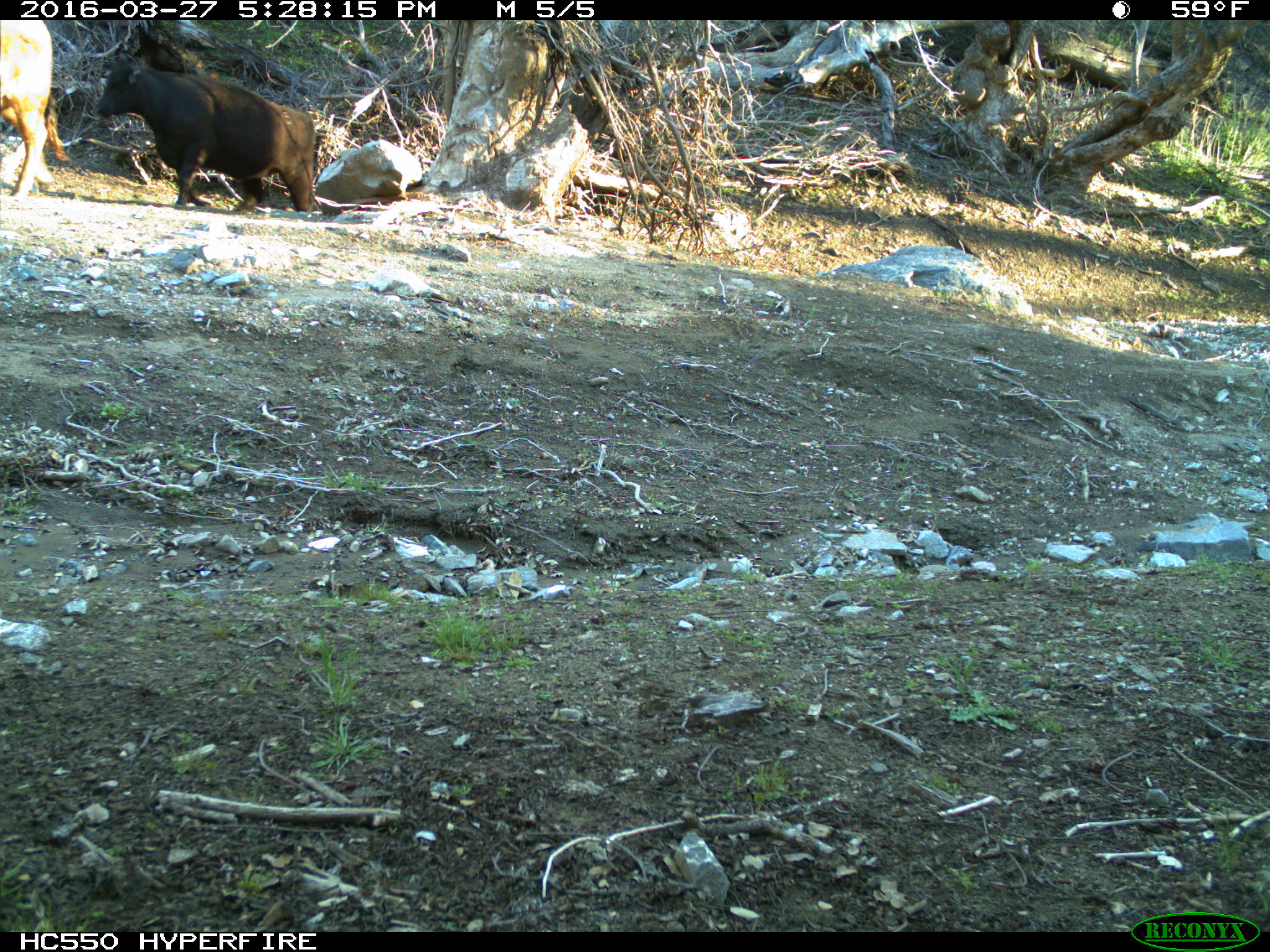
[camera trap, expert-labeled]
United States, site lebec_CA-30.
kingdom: Animalia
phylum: Chordata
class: Mammalia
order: Artiodactyla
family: Bovidae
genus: Bos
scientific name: Bos taurus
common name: domestic cow